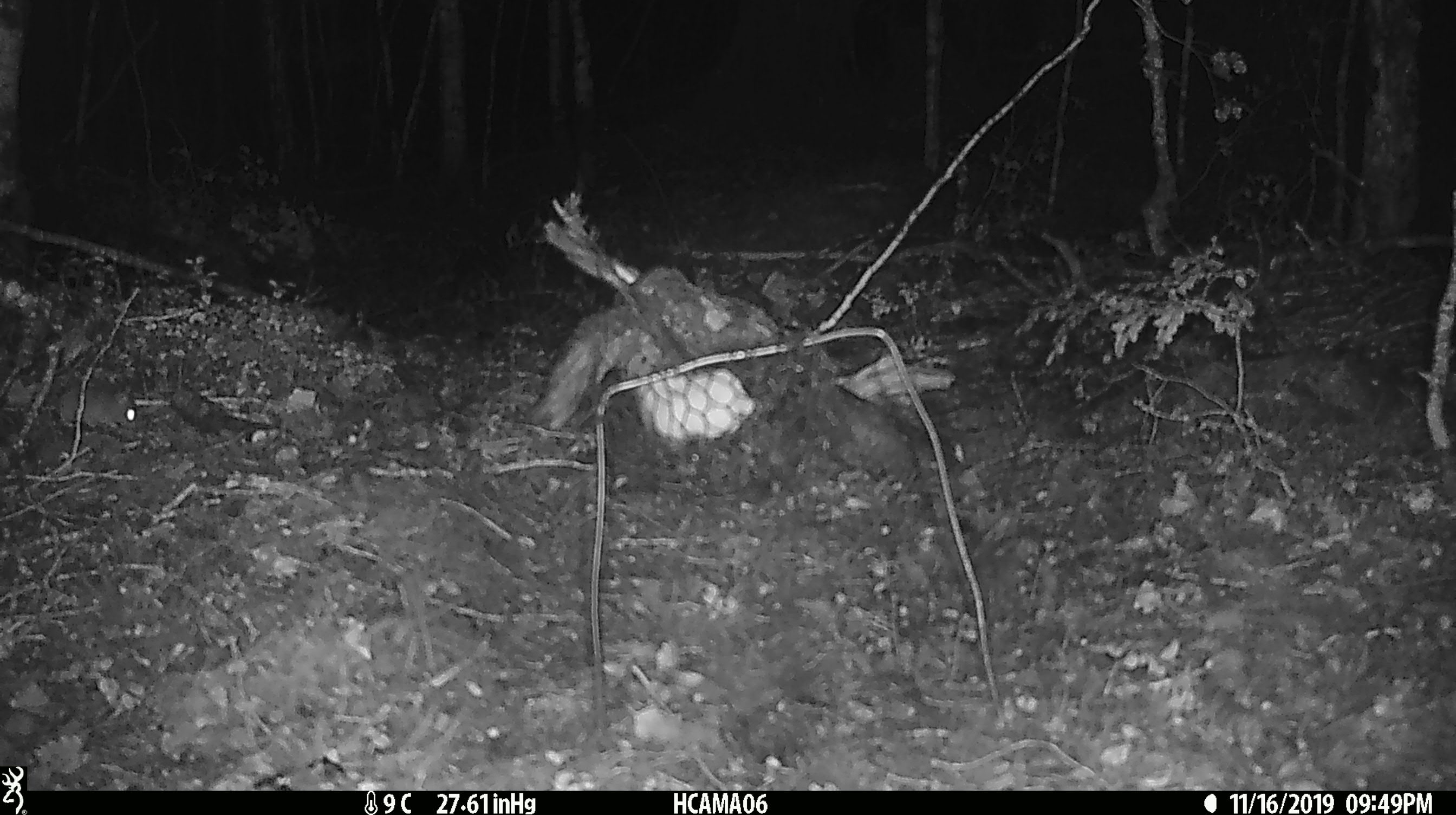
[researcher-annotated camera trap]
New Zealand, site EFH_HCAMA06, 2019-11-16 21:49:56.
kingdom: Animalia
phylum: Chordata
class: Mammalia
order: Rodentia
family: Muridae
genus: Mus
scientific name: Mus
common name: mouse